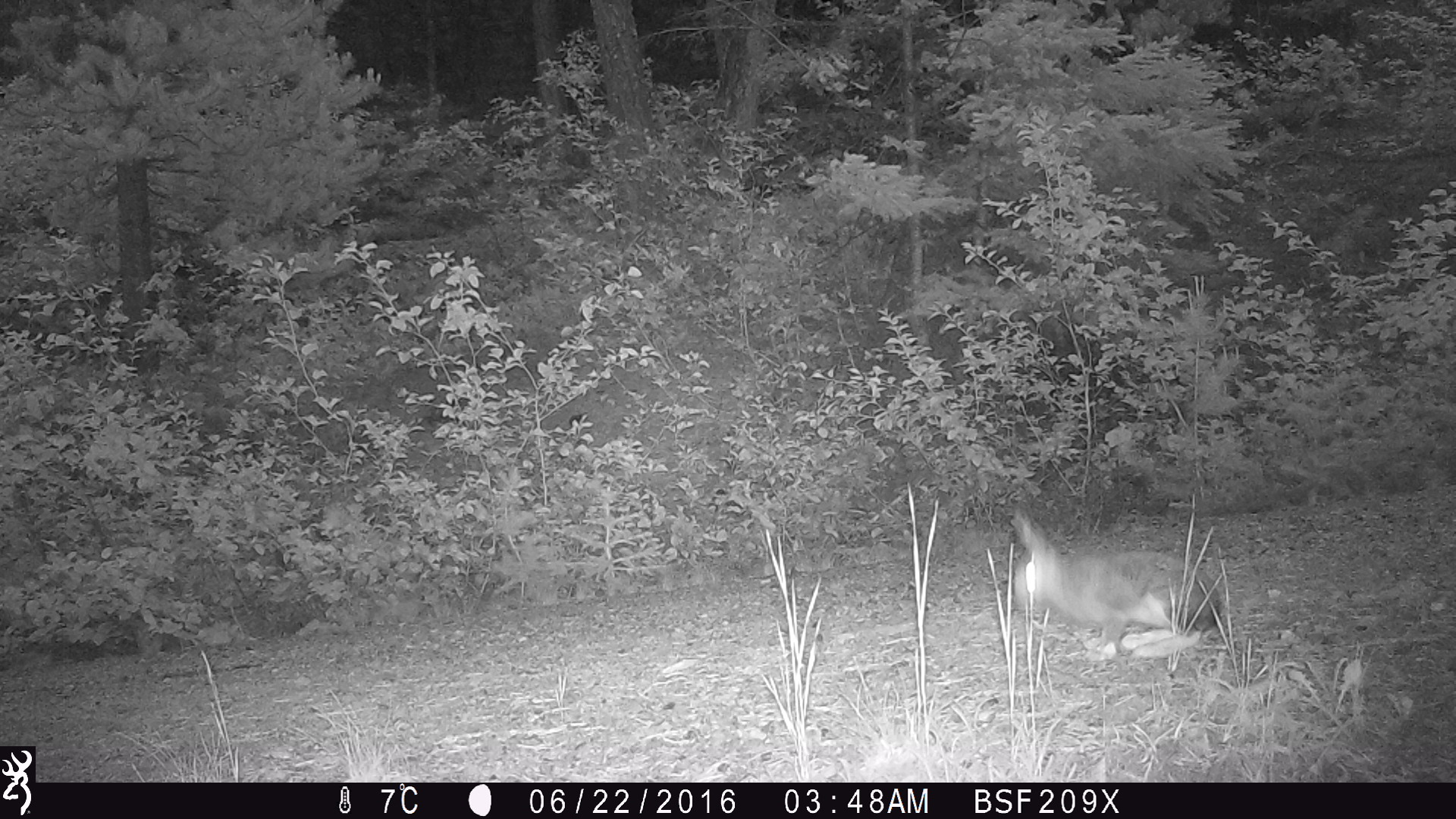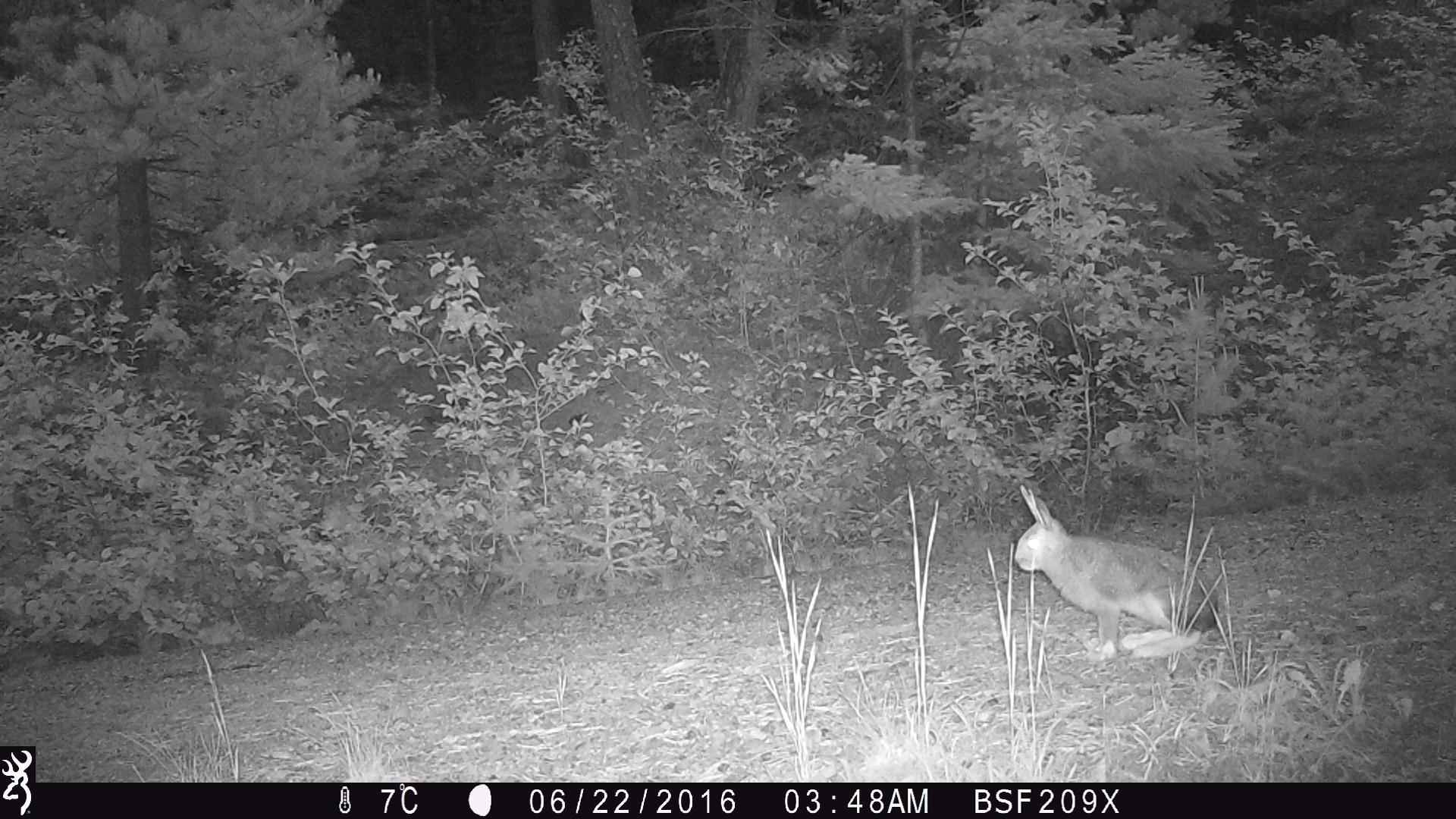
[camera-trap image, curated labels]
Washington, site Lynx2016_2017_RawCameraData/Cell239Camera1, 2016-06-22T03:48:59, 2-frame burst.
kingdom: Animalia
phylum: Chordata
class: Mammalia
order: Lagomorpha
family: Leporidae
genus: Lepus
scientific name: Lepus americanus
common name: snowshoe hare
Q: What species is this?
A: Lepus americanus (snowshoe hare).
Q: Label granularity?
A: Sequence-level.